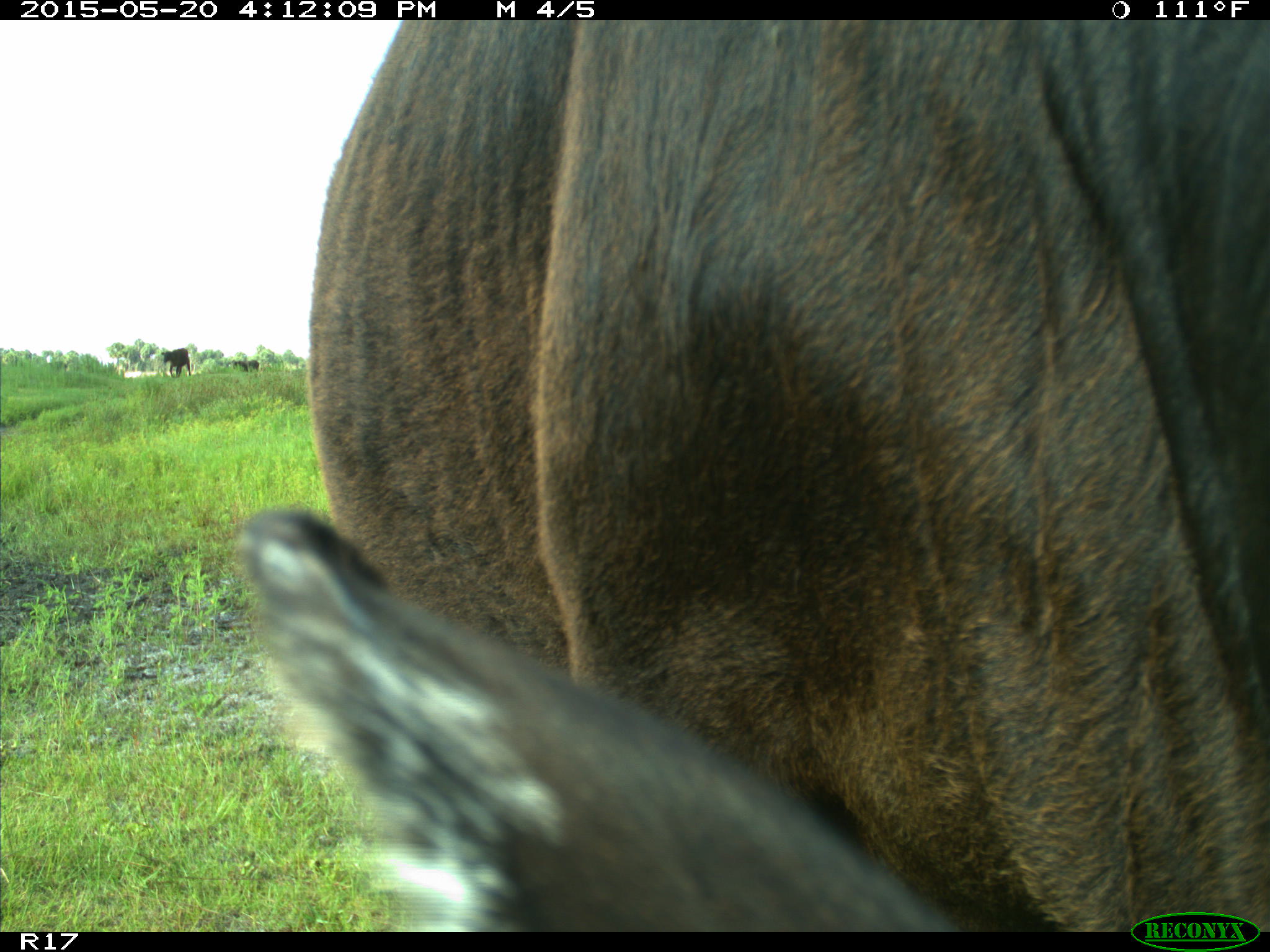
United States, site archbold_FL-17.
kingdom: Animalia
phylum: Chordata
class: Mammalia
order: Artiodactyla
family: Bovidae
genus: Bos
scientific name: Bos taurus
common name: domestic cow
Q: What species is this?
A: Bos taurus (domestic cow).